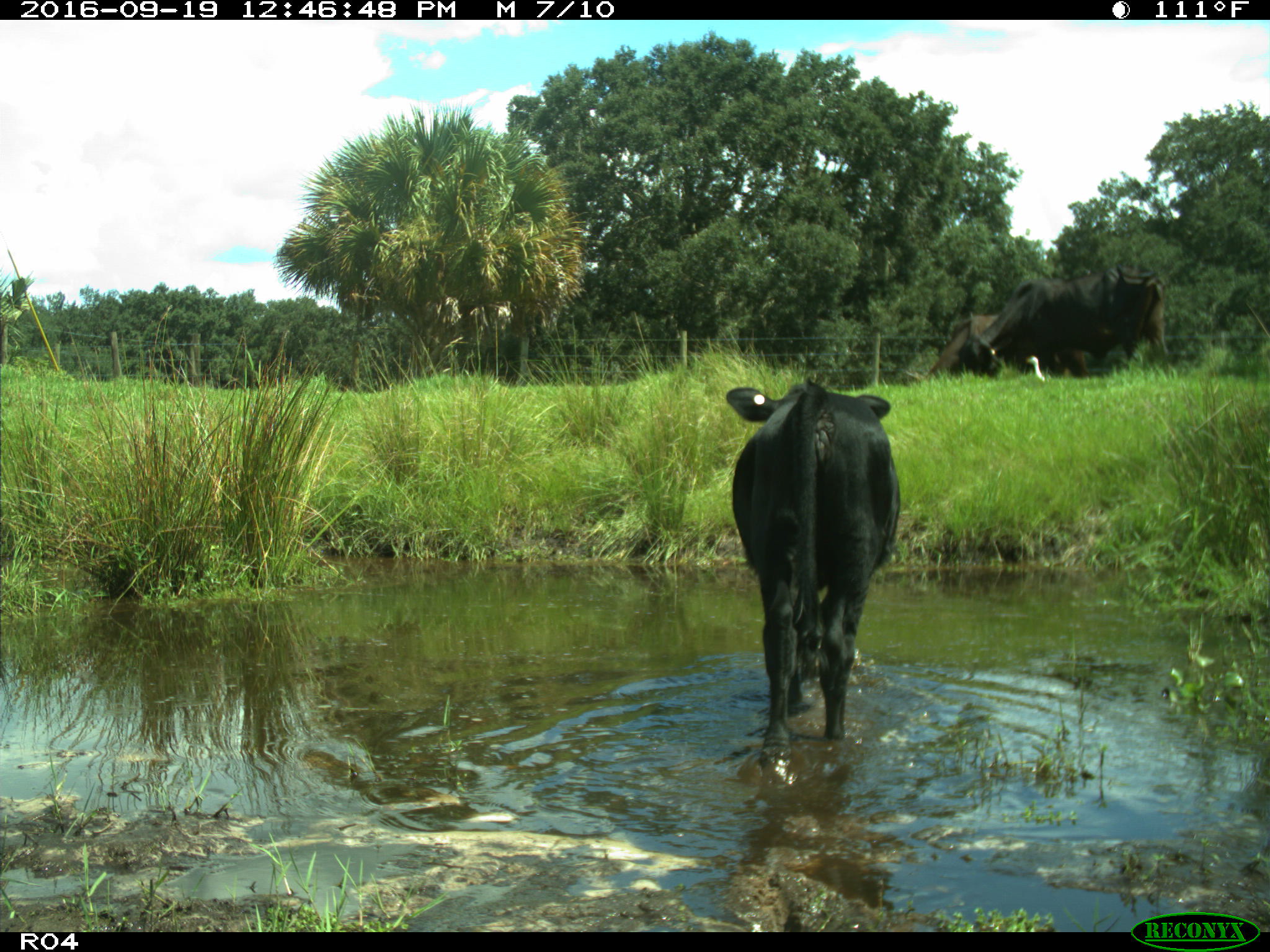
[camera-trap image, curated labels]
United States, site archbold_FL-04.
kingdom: Animalia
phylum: Chordata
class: Mammalia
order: Artiodactyla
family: Bovidae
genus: Bos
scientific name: Bos taurus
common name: domestic cow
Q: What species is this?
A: Bos taurus (domestic cow).